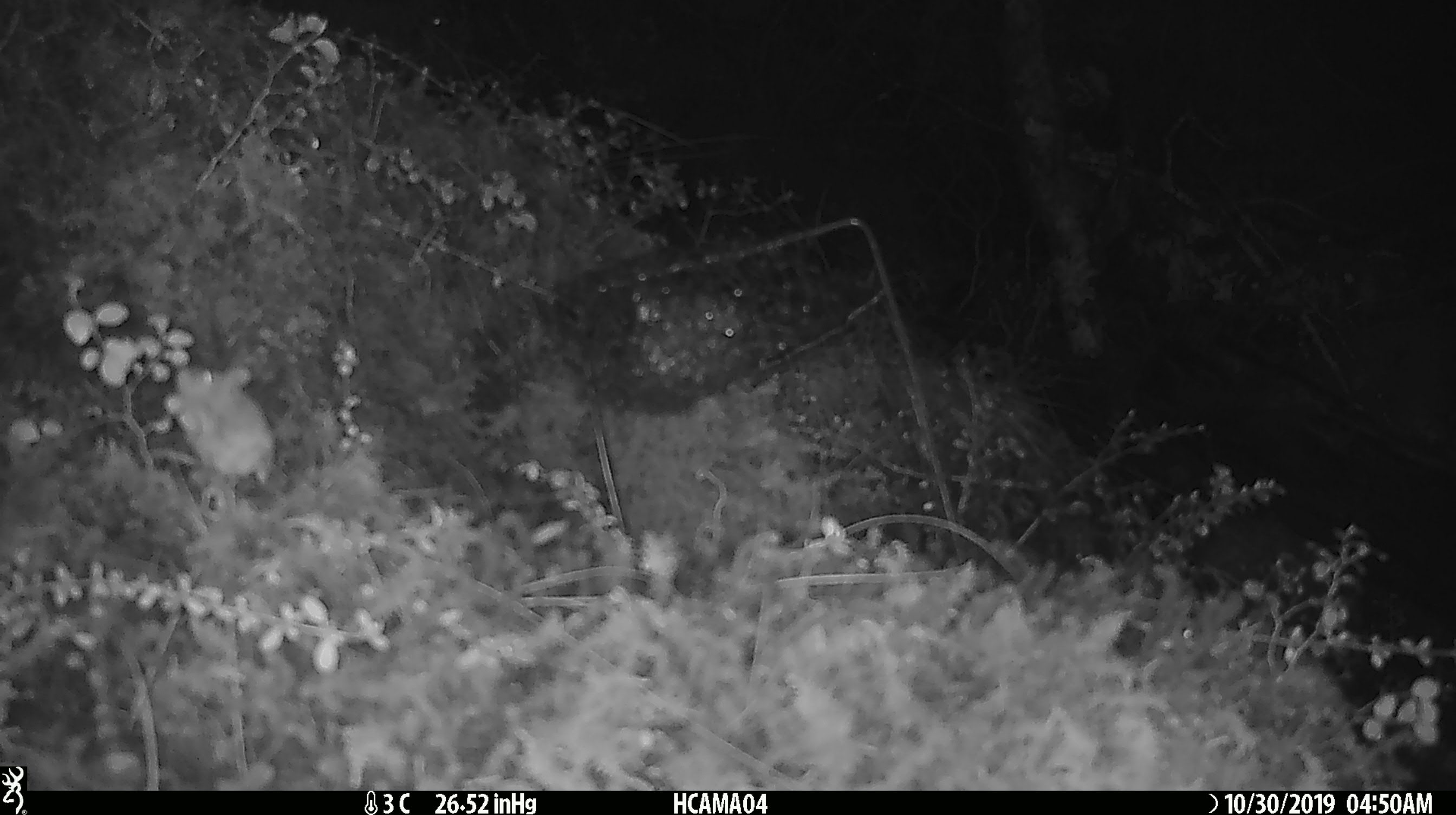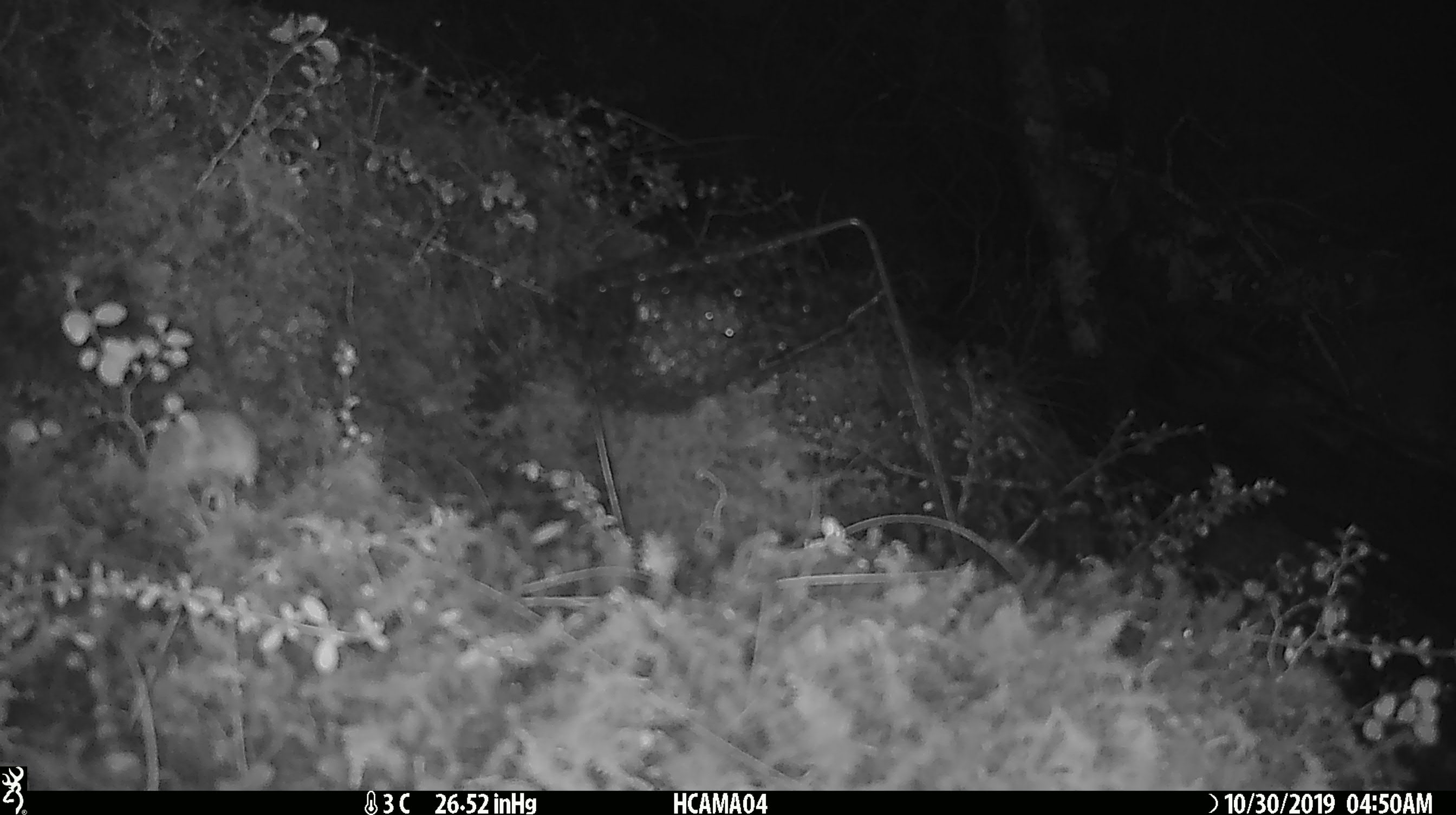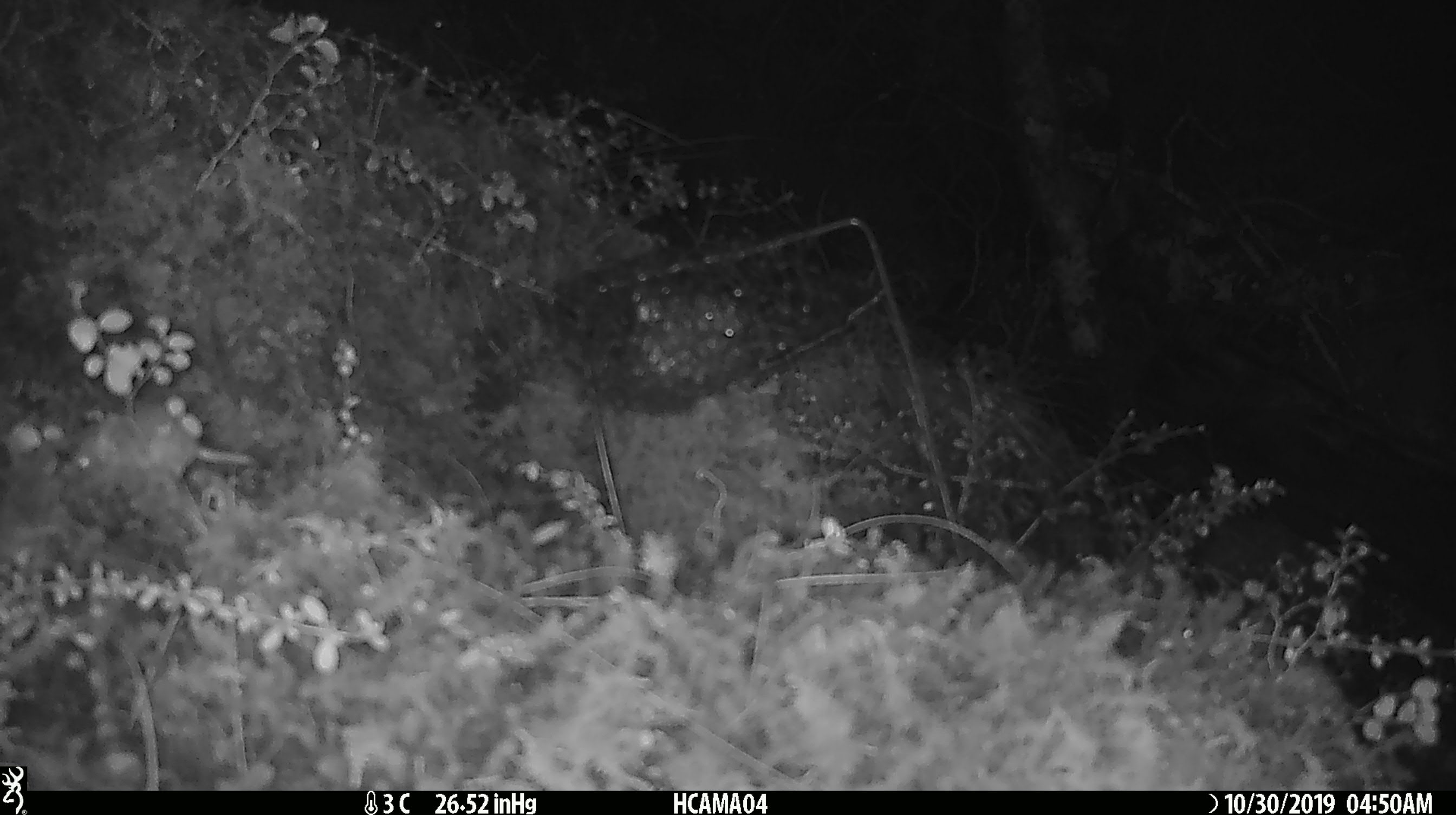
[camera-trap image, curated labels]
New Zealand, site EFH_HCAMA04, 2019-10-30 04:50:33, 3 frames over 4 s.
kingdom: Animalia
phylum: Chordata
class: Mammalia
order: Rodentia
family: Muridae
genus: Mus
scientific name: Mus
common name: mouse